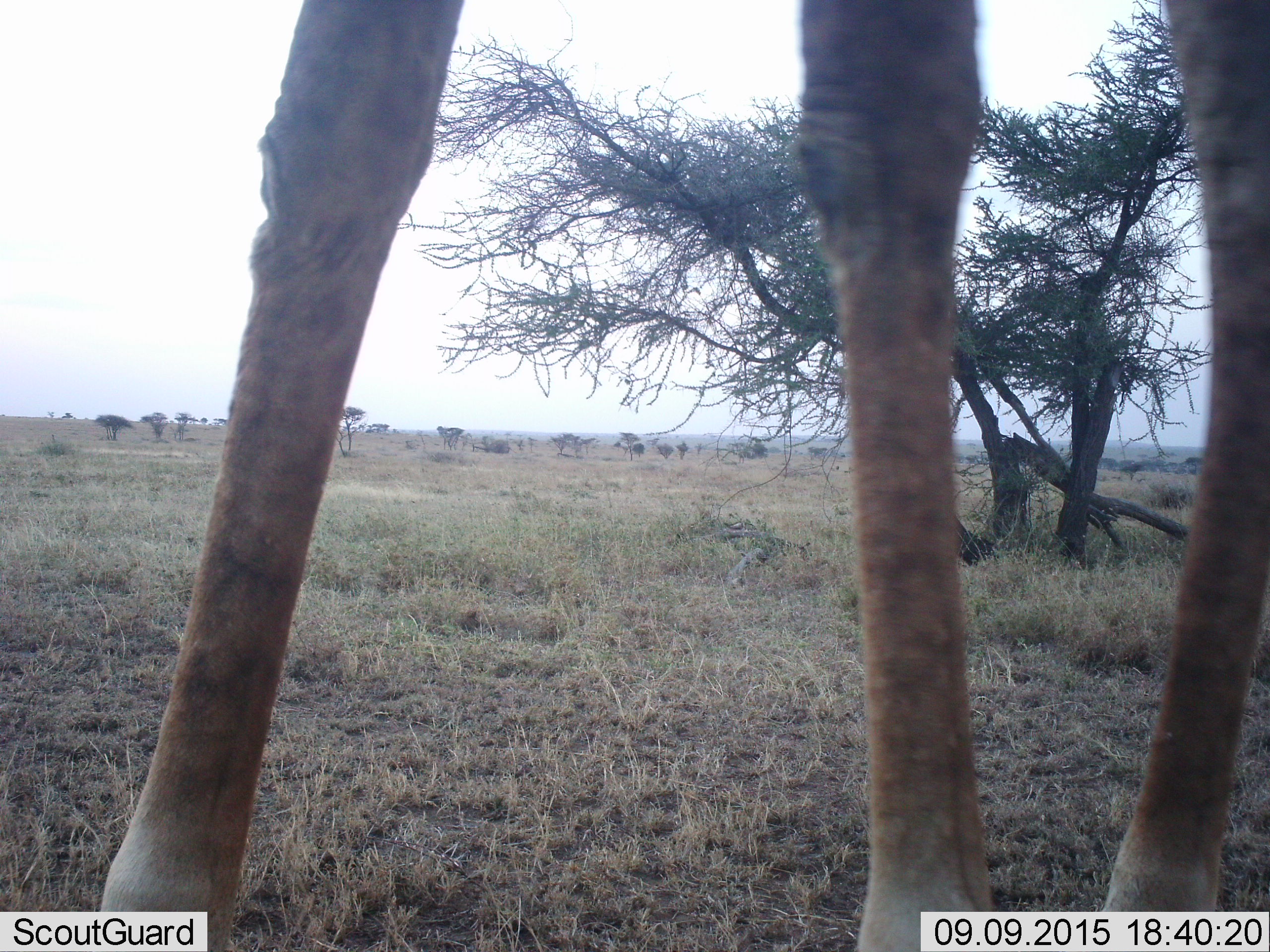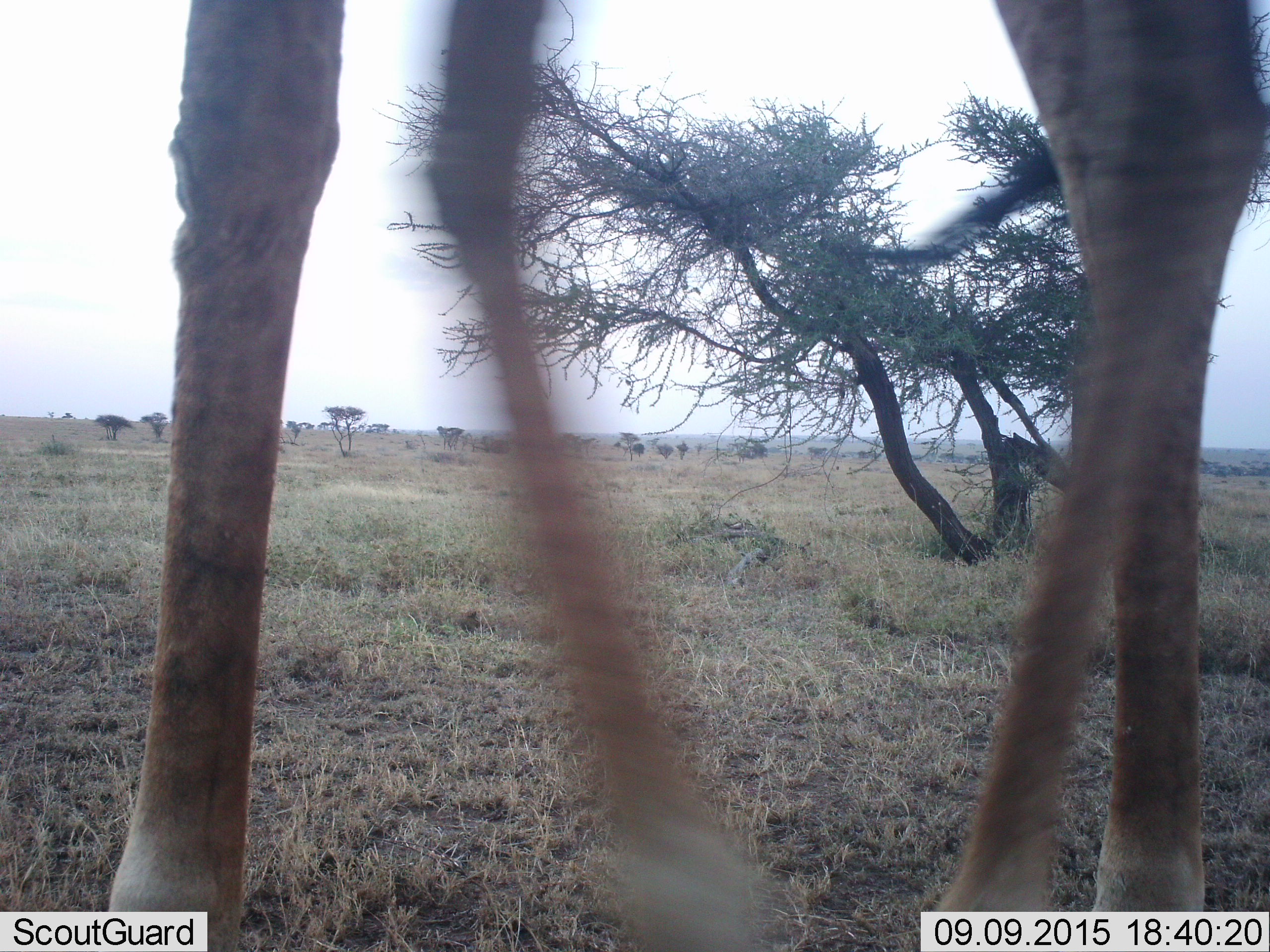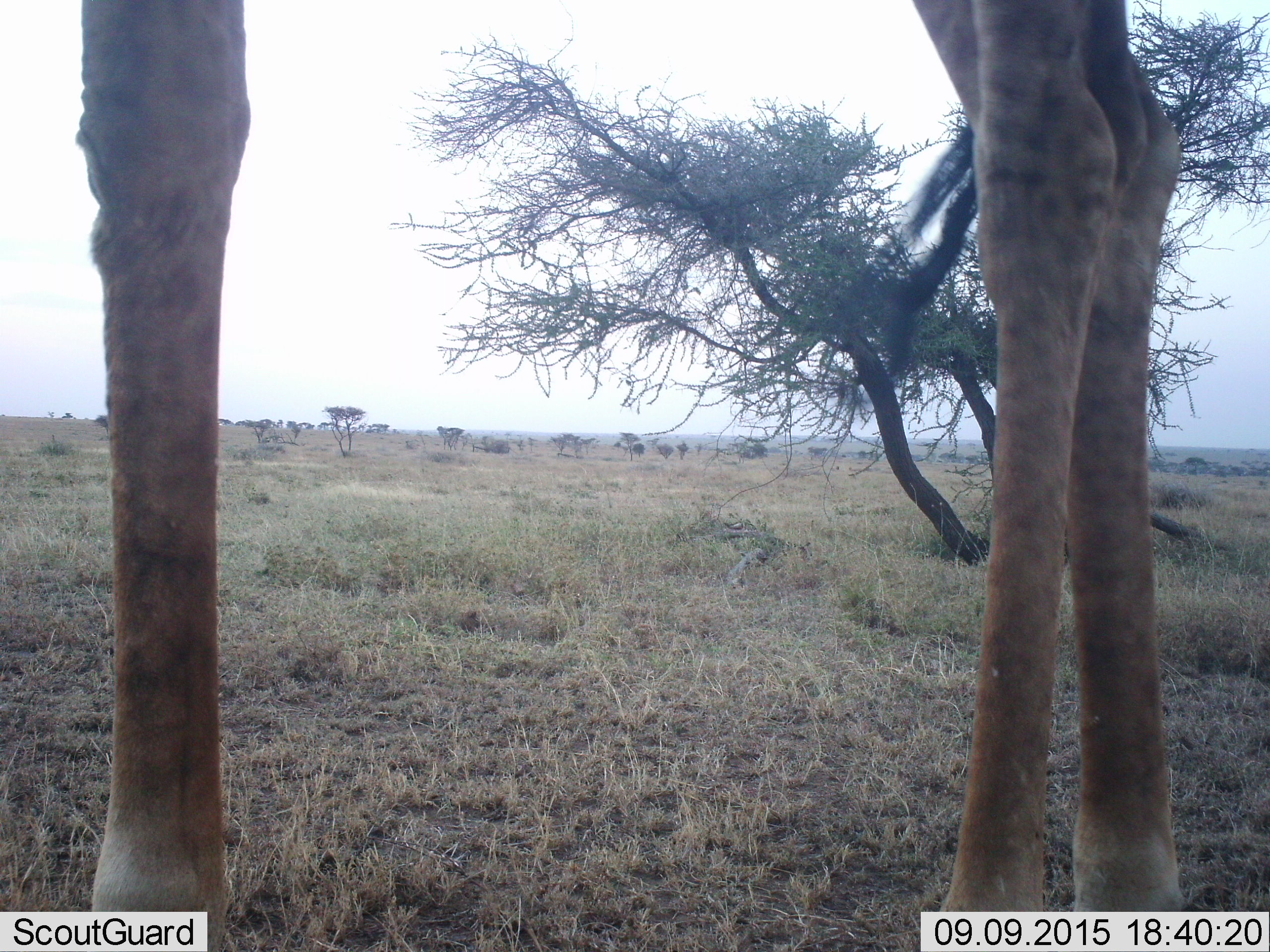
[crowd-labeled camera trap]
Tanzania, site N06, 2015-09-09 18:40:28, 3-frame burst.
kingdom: Animalia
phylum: Chordata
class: Mammalia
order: Artiodactyla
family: Giraffidae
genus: Giraffa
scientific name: Giraffa camelopardalis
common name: giraffe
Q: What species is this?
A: Giraffe (Giraffa camelopardalis).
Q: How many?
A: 1.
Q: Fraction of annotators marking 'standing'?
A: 44%.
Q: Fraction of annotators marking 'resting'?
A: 0%.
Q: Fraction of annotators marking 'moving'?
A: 56%.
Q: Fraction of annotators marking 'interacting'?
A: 0%.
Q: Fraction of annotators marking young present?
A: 0%.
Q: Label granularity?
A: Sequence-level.